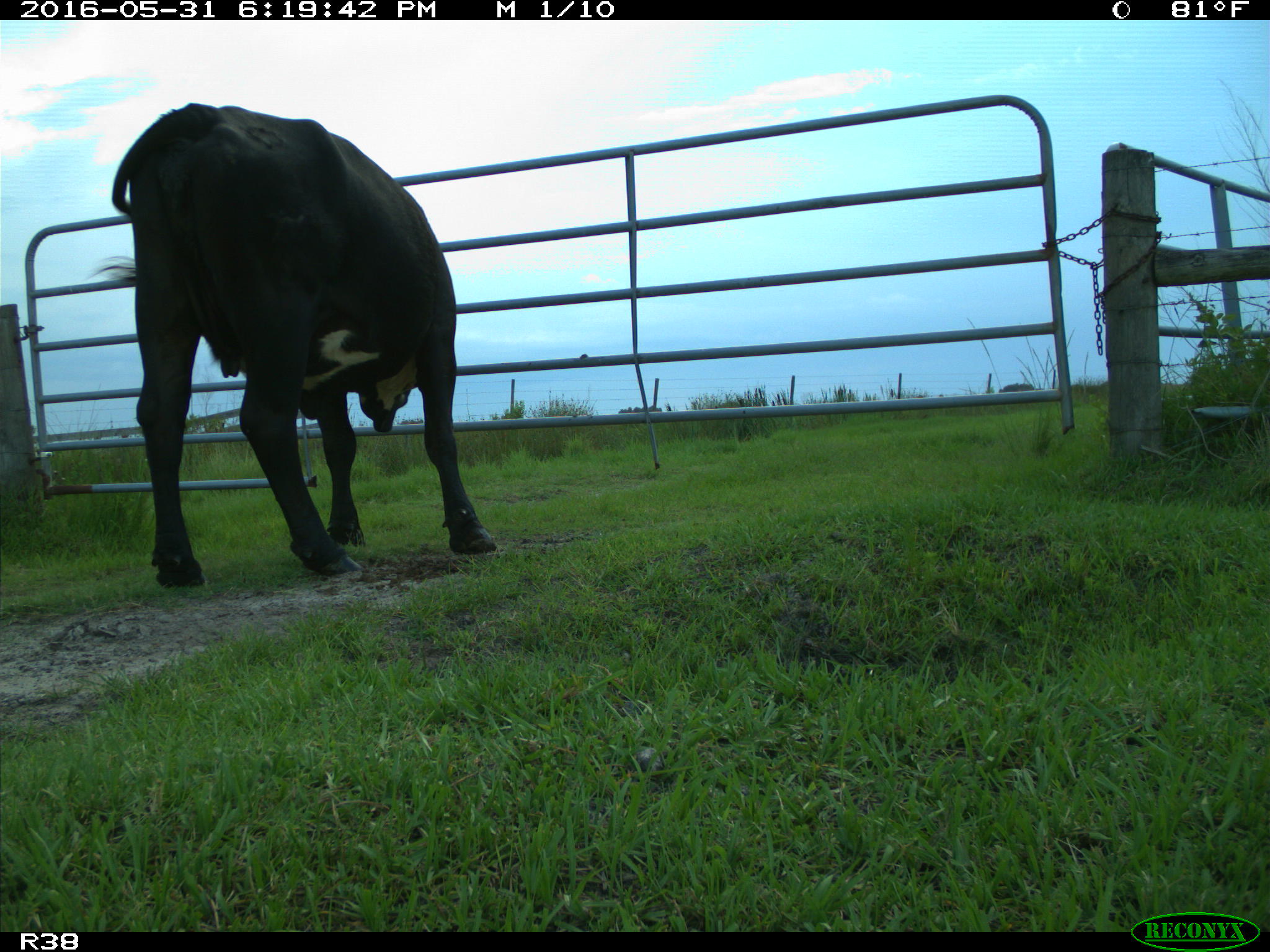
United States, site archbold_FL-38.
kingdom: Animalia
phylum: Chordata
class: Mammalia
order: Artiodactyla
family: Bovidae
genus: Bos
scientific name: Bos taurus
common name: domestic cow